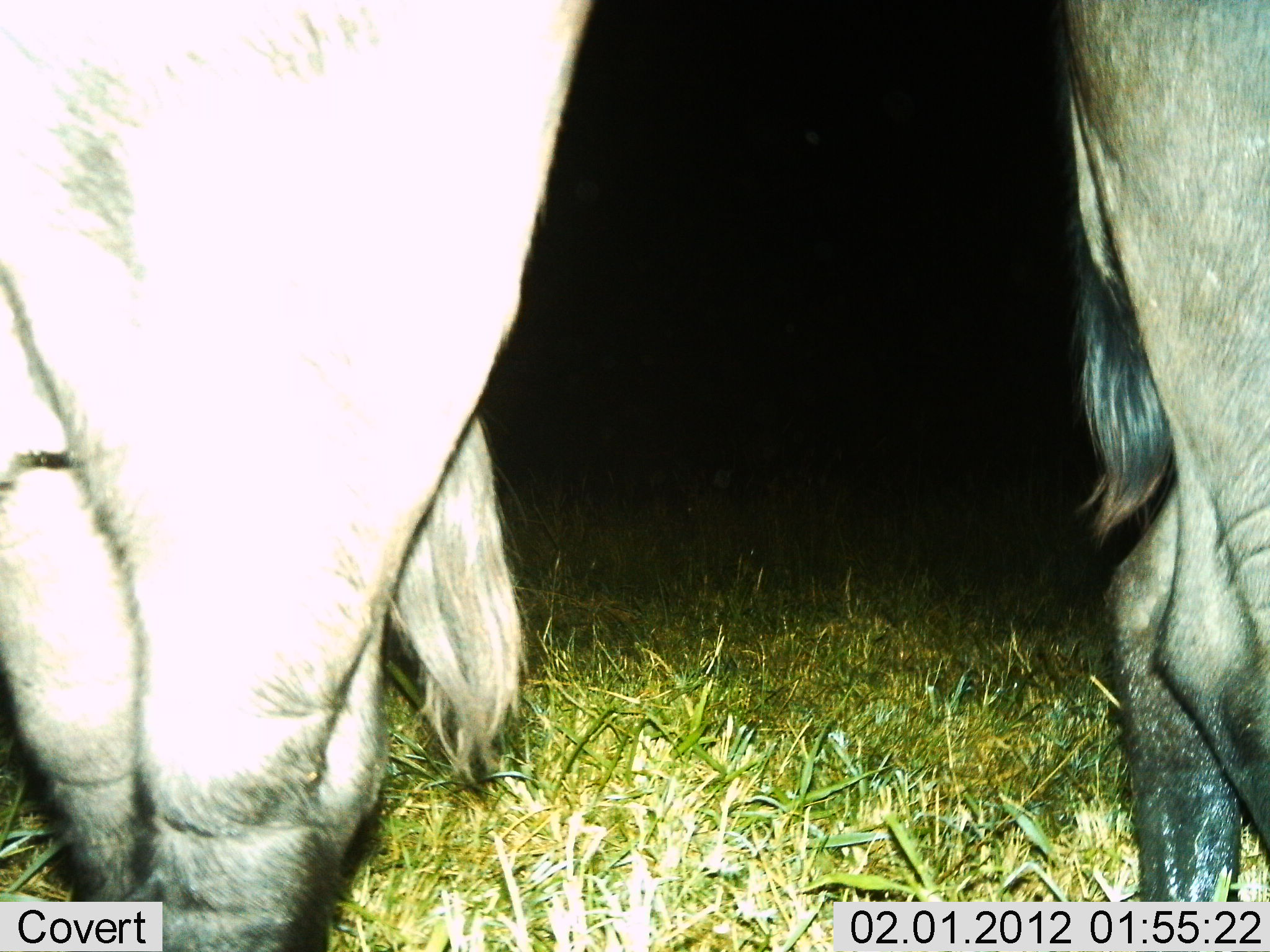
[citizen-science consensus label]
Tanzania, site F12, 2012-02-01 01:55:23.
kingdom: Animalia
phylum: Chordata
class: Mammalia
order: Artiodactyla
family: Bovidae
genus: Connochaetes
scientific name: Connochaetes taurinus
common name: blue wildebeest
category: wildebeest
Wildebeest (blue wildebeest) (Connochaetes taurinus), count 2. Behavior (volunteer vote fractions): standing 100%, resting 0%, moving 0%, interacting 0%. Young present (vote fraction): 0%. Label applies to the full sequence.